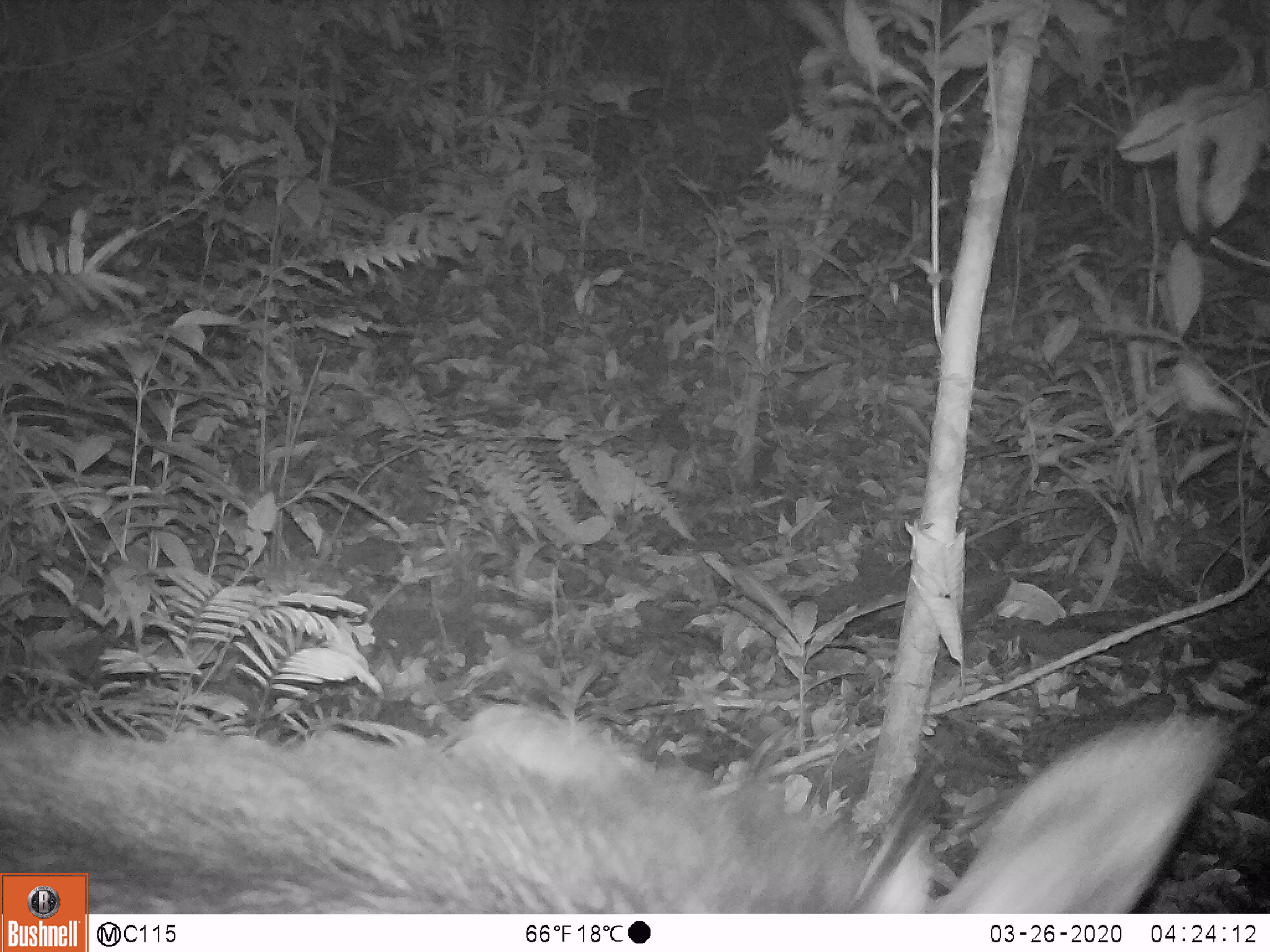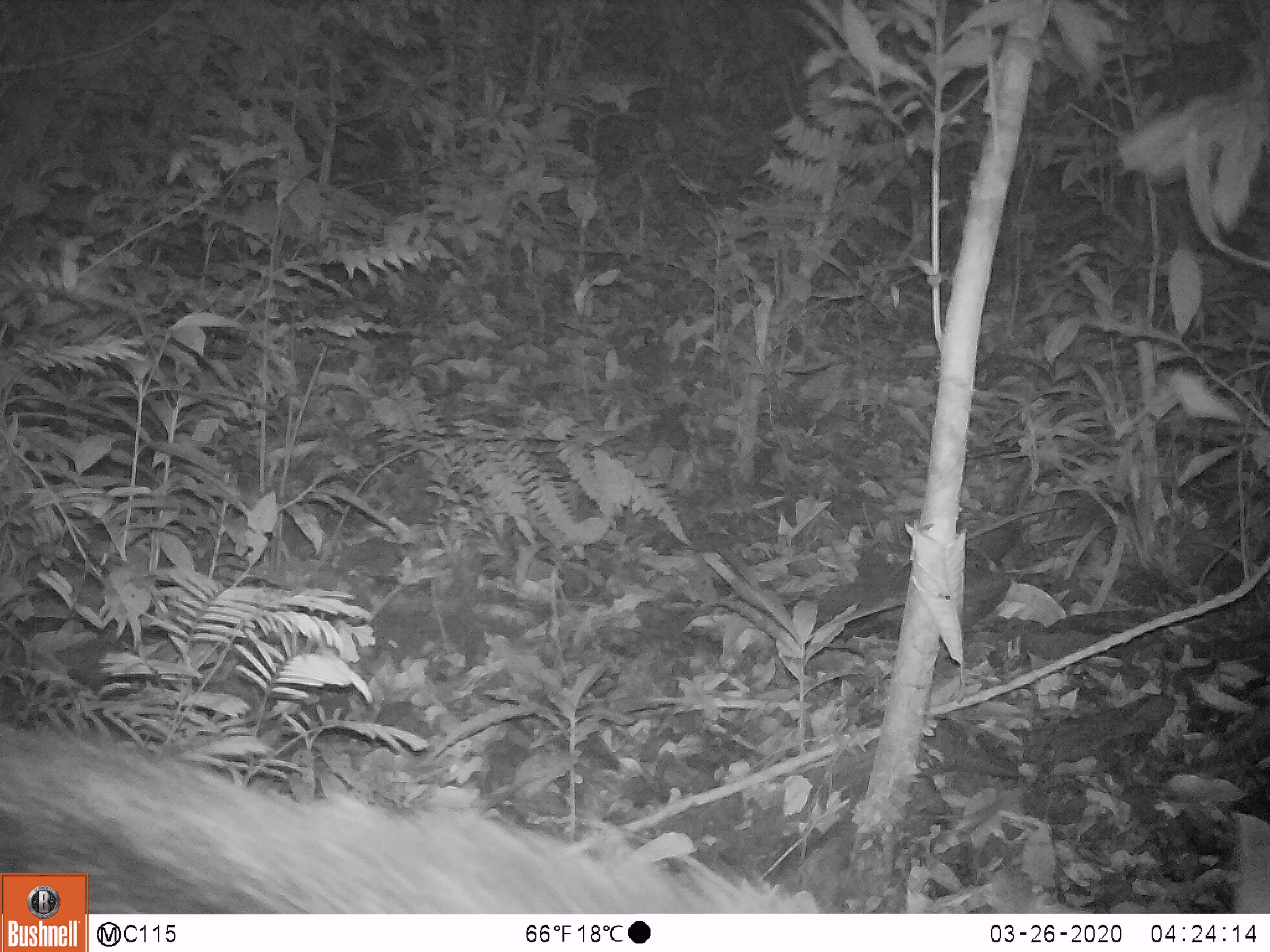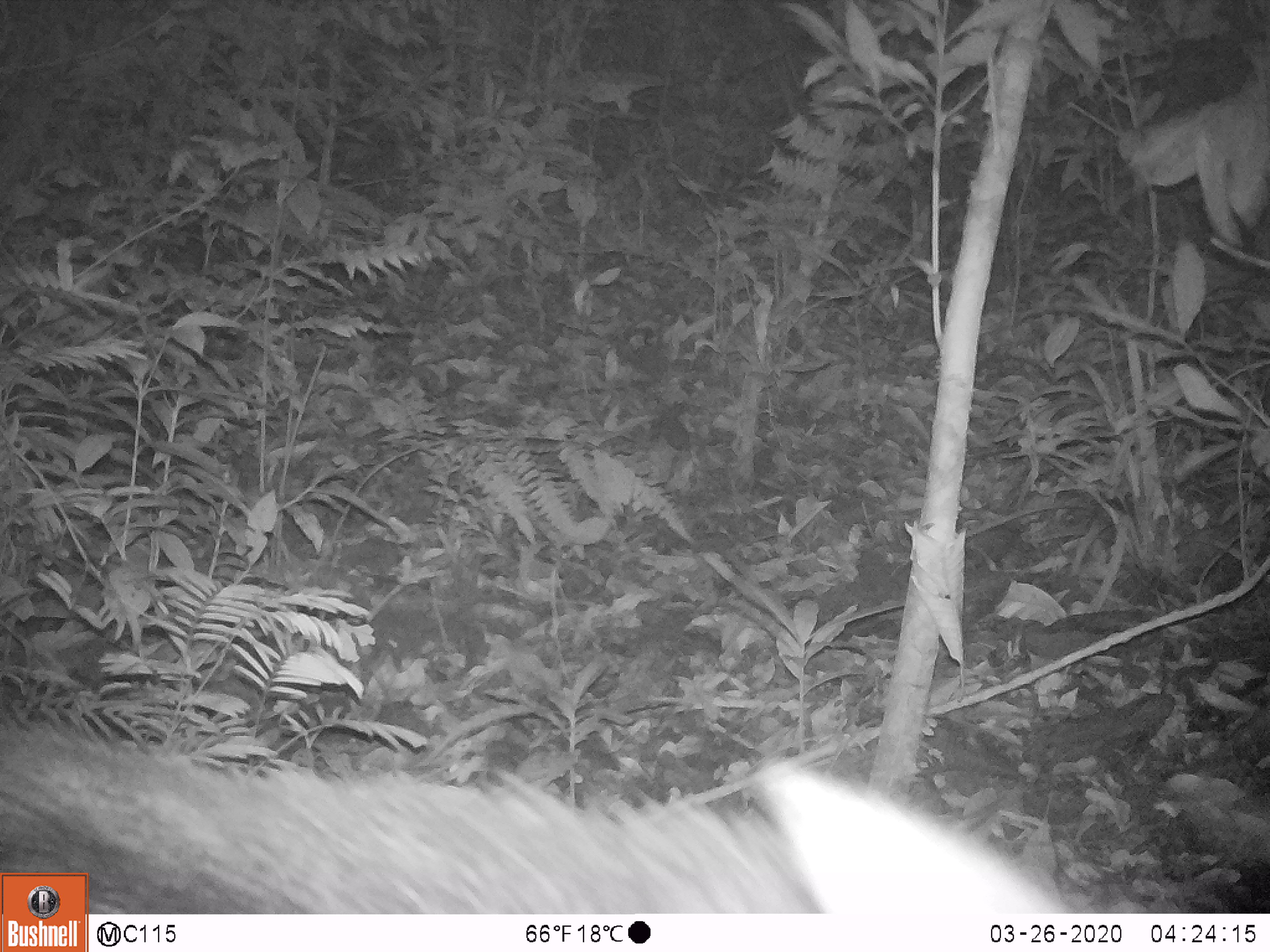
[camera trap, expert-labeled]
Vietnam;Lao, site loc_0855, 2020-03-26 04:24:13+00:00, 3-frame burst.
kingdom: Animalia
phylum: Chordata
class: Mammalia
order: Artiodactyla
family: Bovidae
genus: Capricornis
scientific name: Capricornis sumatraensis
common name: chinese serow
Chinese serow (Capricornis sumatraensis). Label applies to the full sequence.